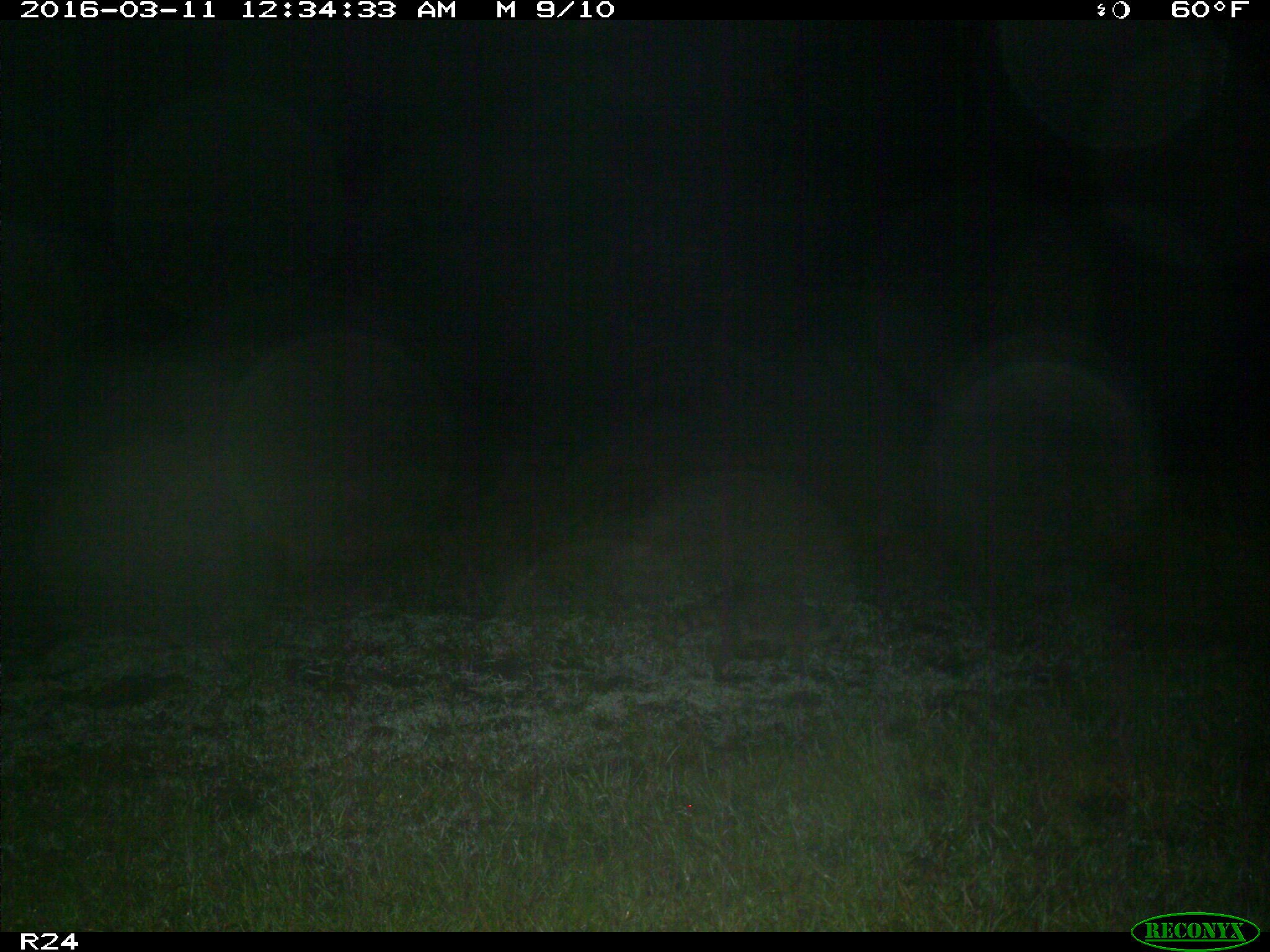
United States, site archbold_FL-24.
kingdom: Animalia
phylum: Chordata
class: Mammalia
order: Carnivora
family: Procyonidae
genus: Procyon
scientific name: Procyon lotor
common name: common raccoon